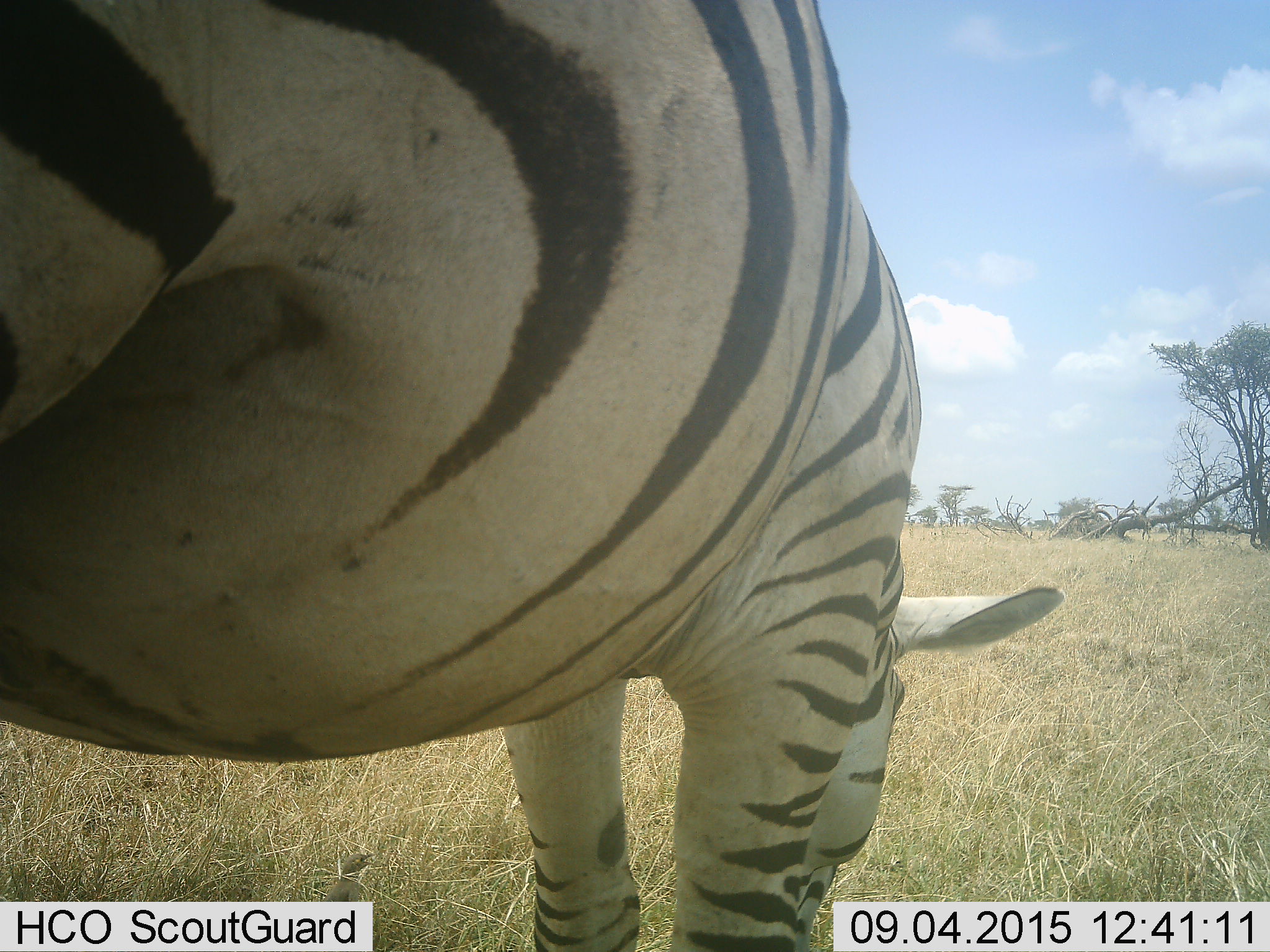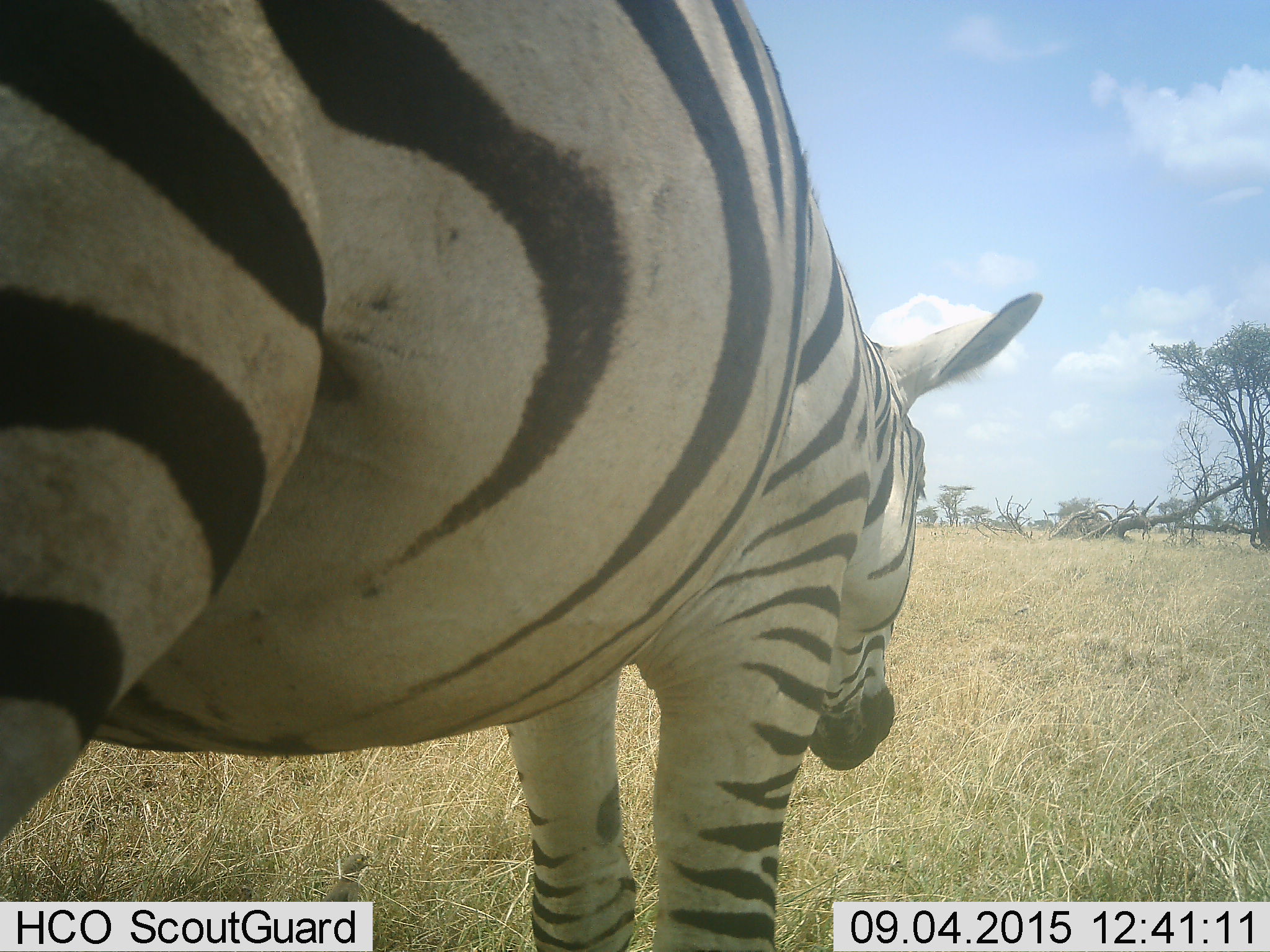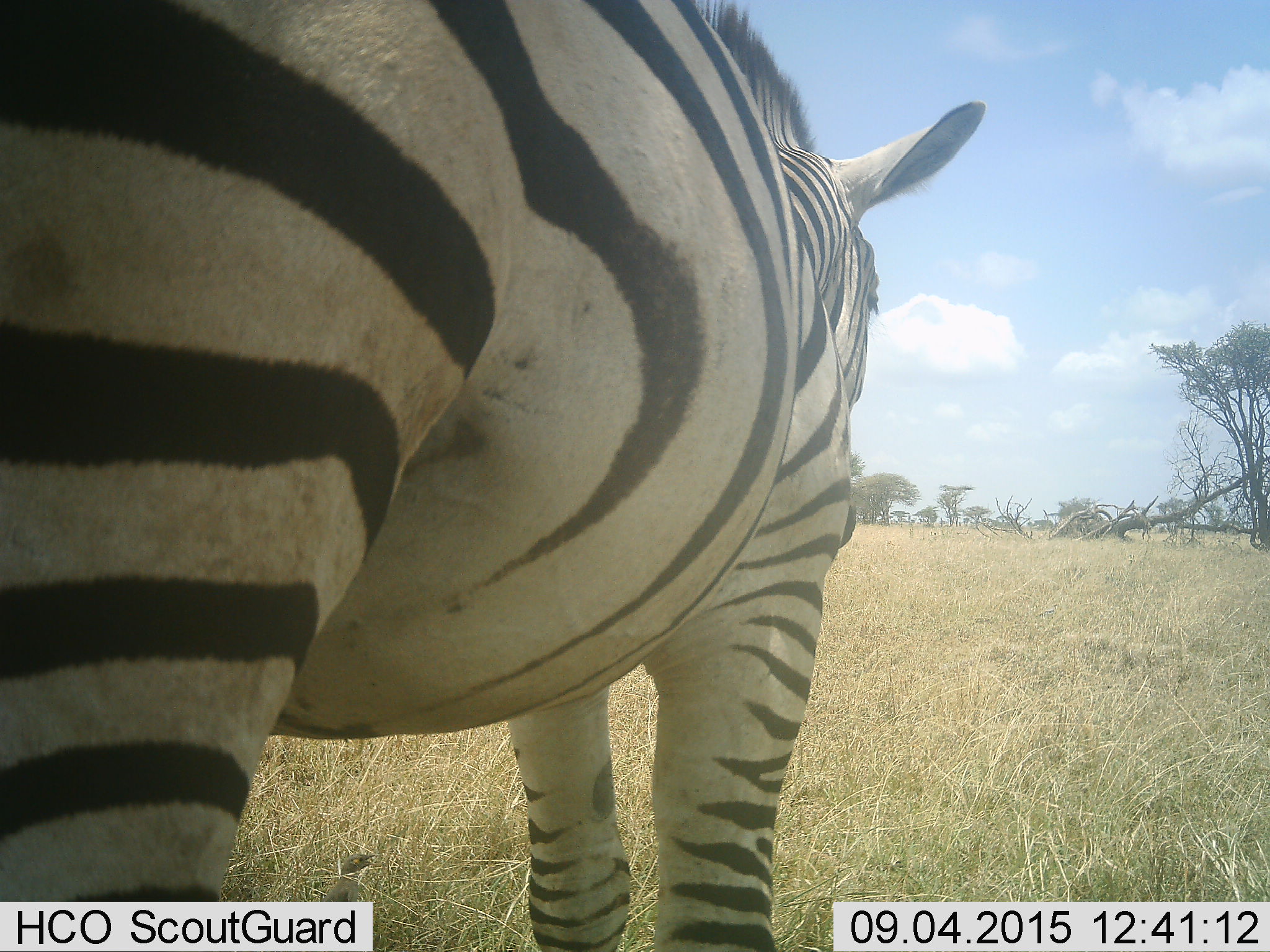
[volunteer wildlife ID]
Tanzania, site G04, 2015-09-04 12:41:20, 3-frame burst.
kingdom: Animalia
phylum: Chordata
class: Mammalia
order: Perissodactyla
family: Equidae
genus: Equus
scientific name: Equus quagga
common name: plains zebra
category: zebra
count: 1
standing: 40%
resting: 0%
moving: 5%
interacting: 0%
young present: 0%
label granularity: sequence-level